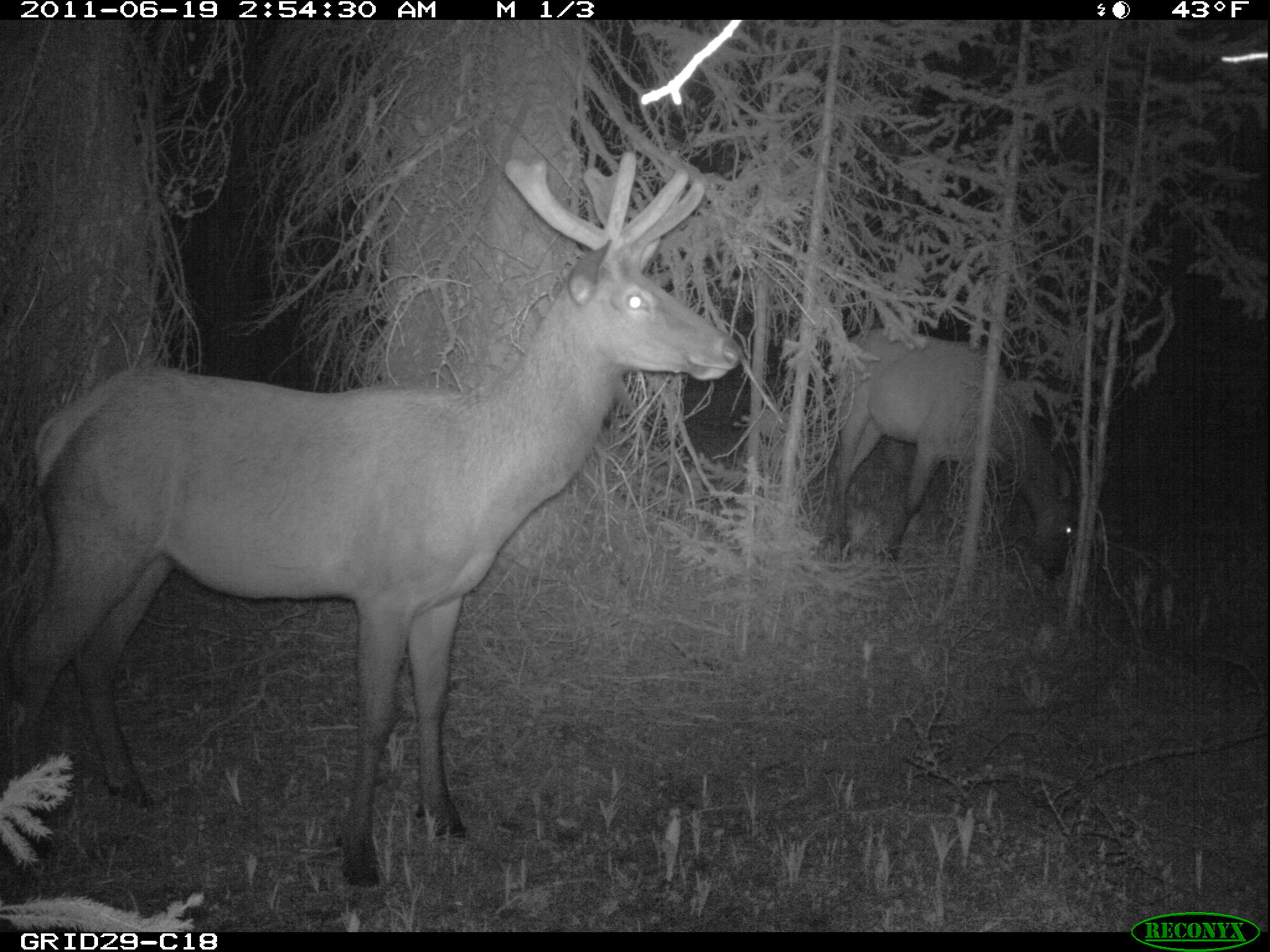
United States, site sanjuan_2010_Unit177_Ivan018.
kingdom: Animalia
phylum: Chordata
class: Mammalia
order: Artiodactyla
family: Cervidae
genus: Cervus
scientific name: Cervus elaphus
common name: red deer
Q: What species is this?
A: Cervus elaphus (red deer).